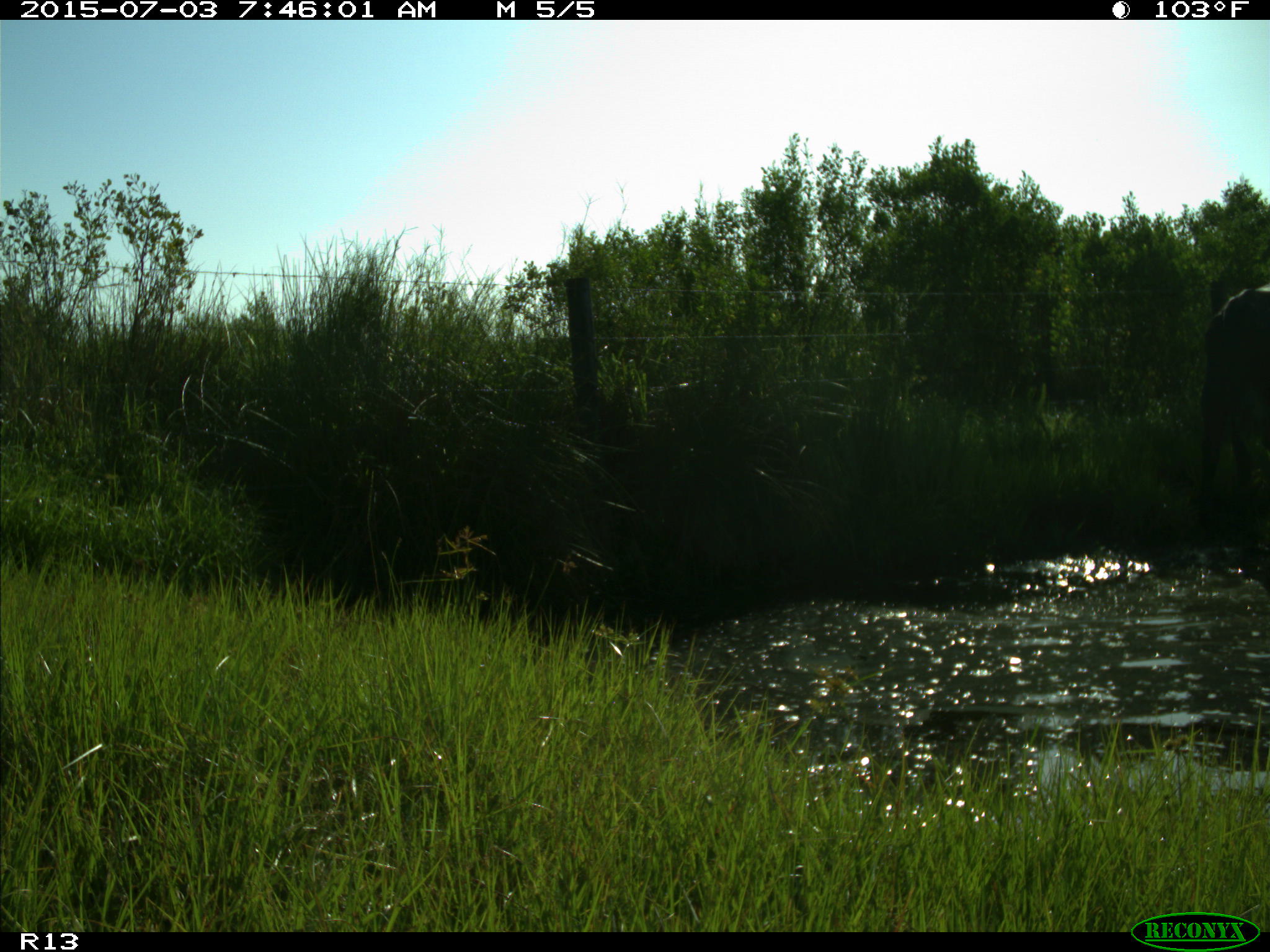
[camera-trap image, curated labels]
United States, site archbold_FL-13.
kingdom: Animalia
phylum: Chordata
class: Mammalia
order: Artiodactyla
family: Bovidae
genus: Bos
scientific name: Bos taurus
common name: domestic cow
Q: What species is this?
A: Bos taurus (domestic cow).